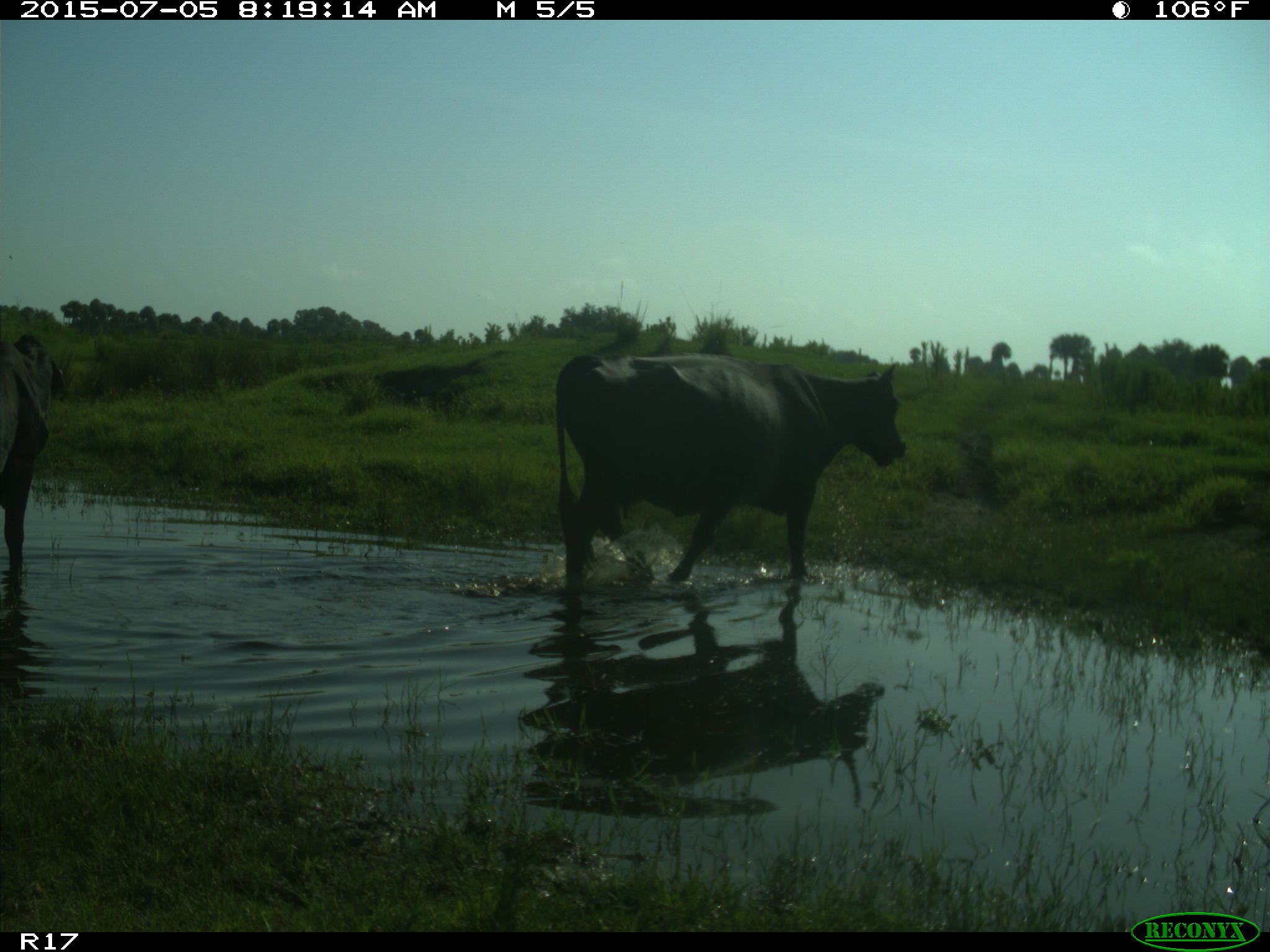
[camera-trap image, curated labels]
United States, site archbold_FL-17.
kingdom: Animalia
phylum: Chordata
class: Mammalia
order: Artiodactyla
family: Bovidae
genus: Bos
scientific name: Bos taurus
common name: domestic cow